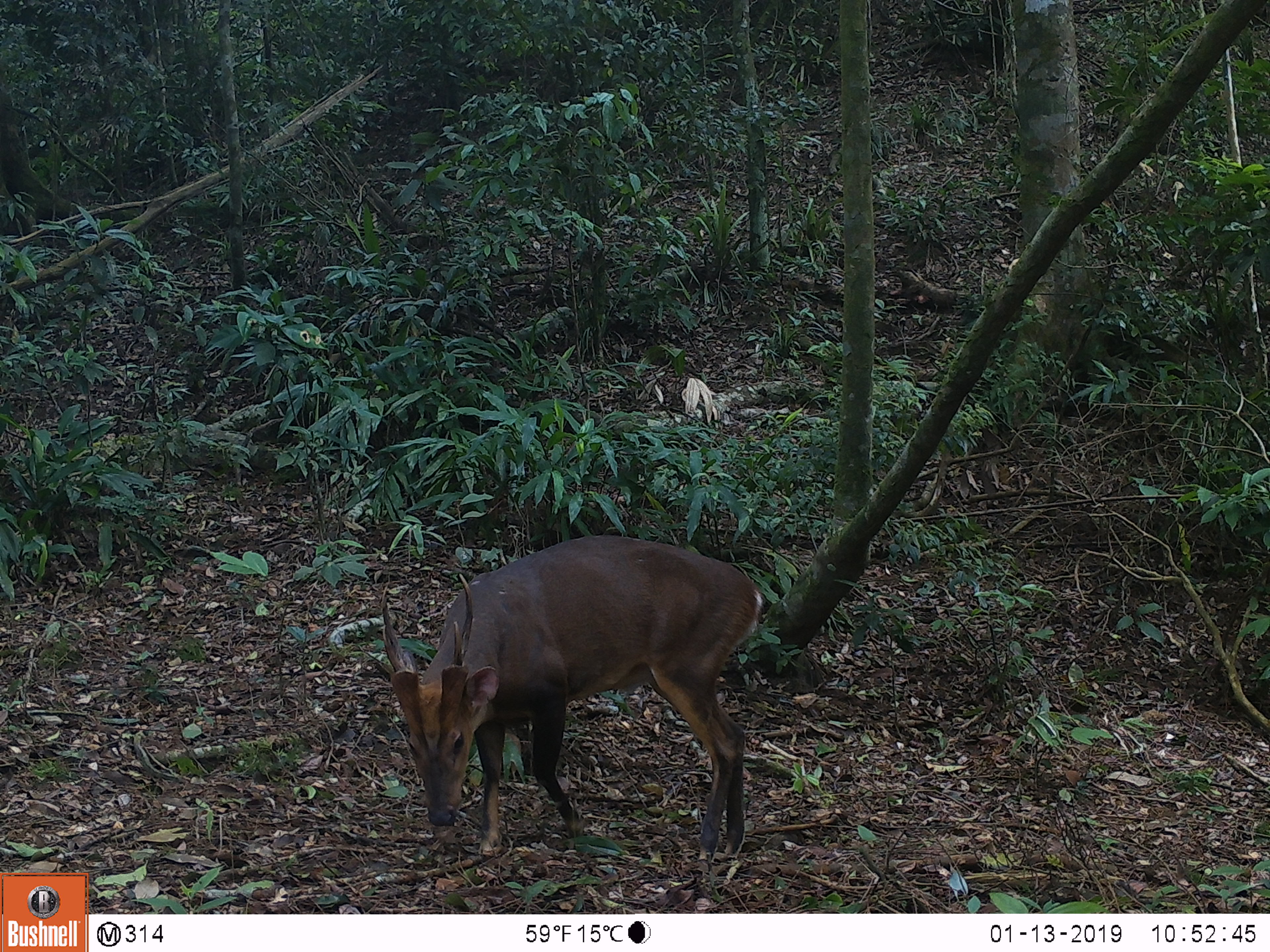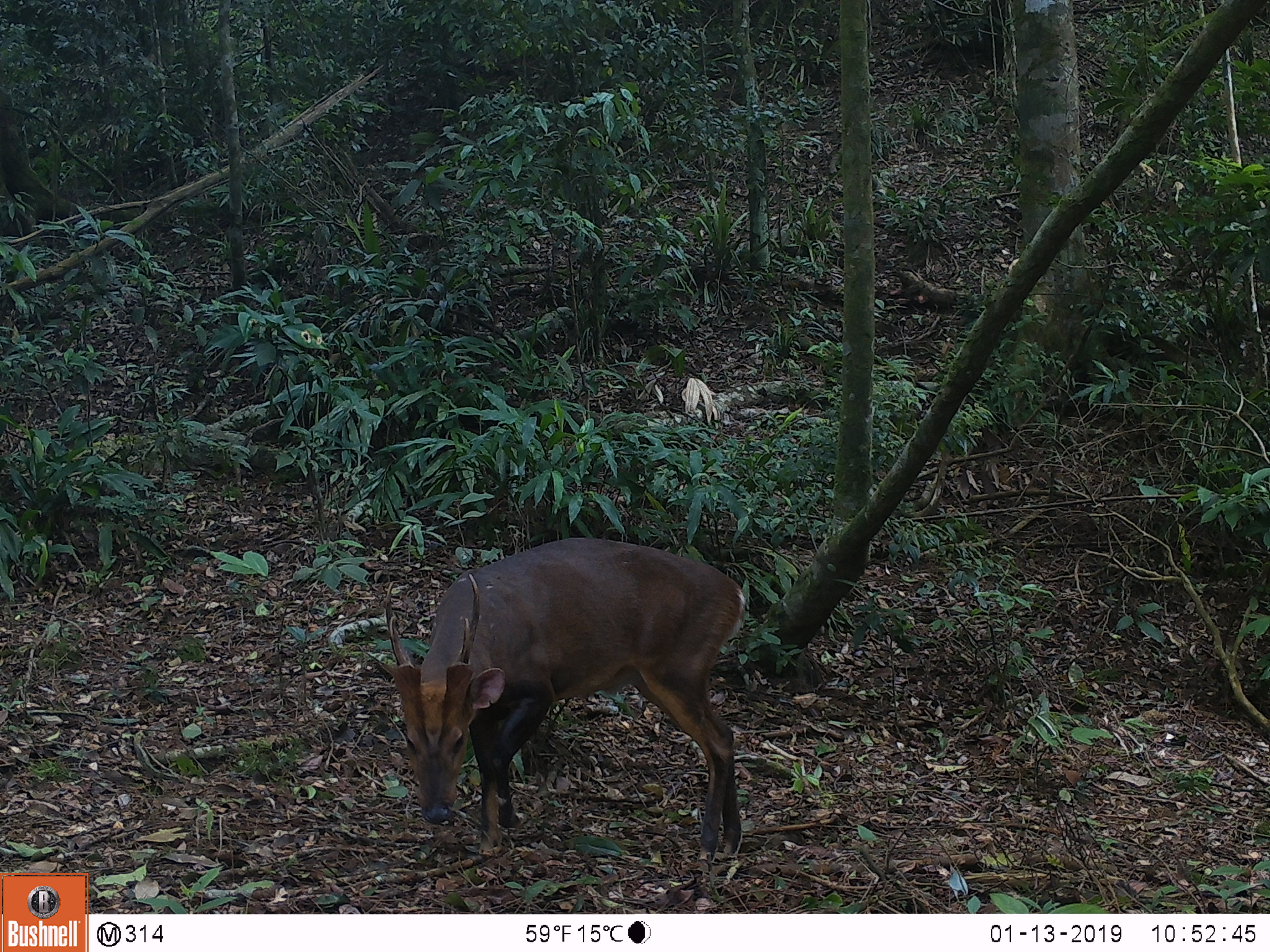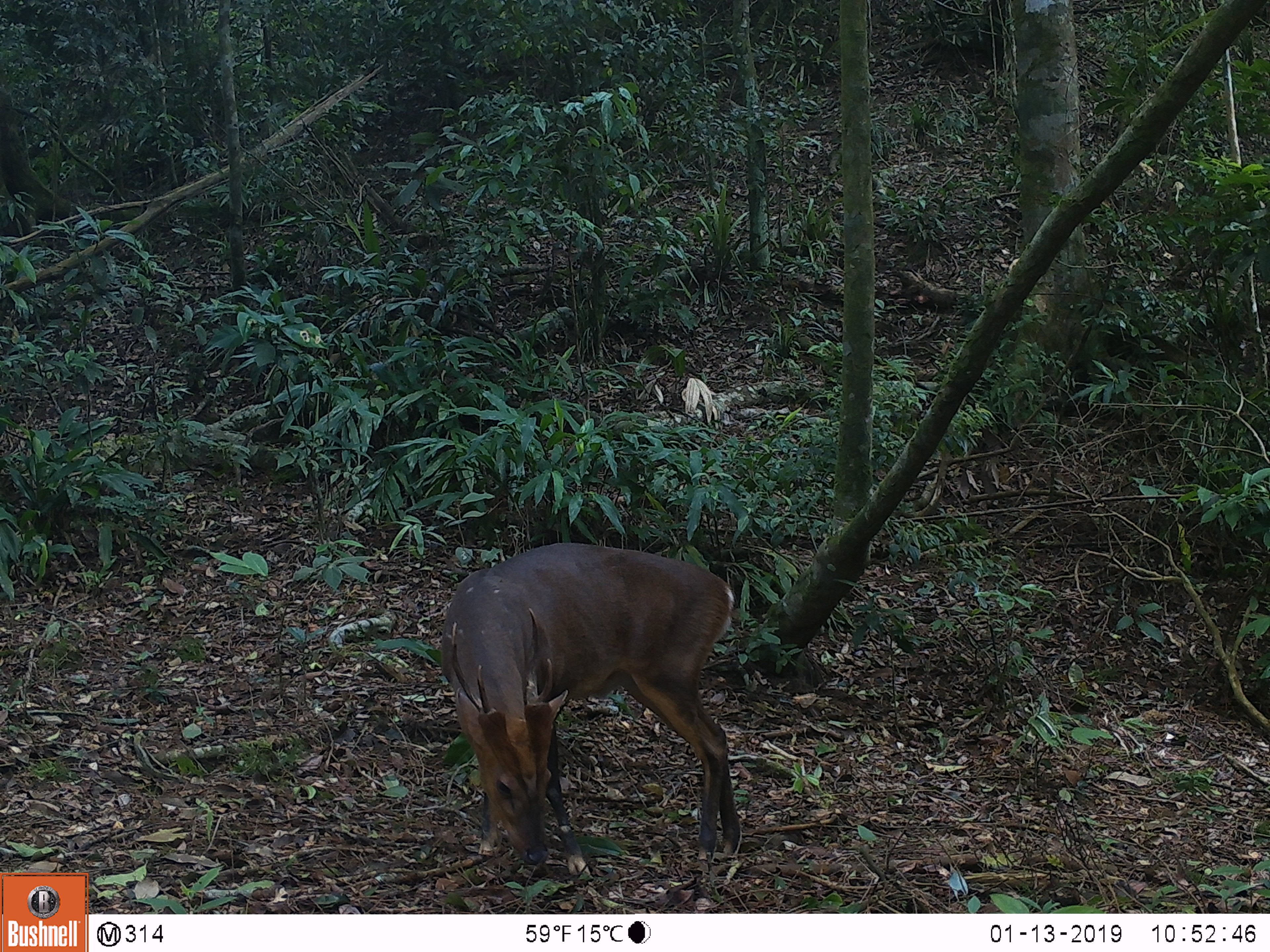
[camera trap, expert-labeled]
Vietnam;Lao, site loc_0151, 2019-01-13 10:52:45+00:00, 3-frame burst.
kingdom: Animalia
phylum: Chordata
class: Mammalia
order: Artiodactyla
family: Cervidae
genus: Muntiacus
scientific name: Muntiacus vuquangensis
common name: large-antlered muntjac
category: large antlered muntjac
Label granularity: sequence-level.